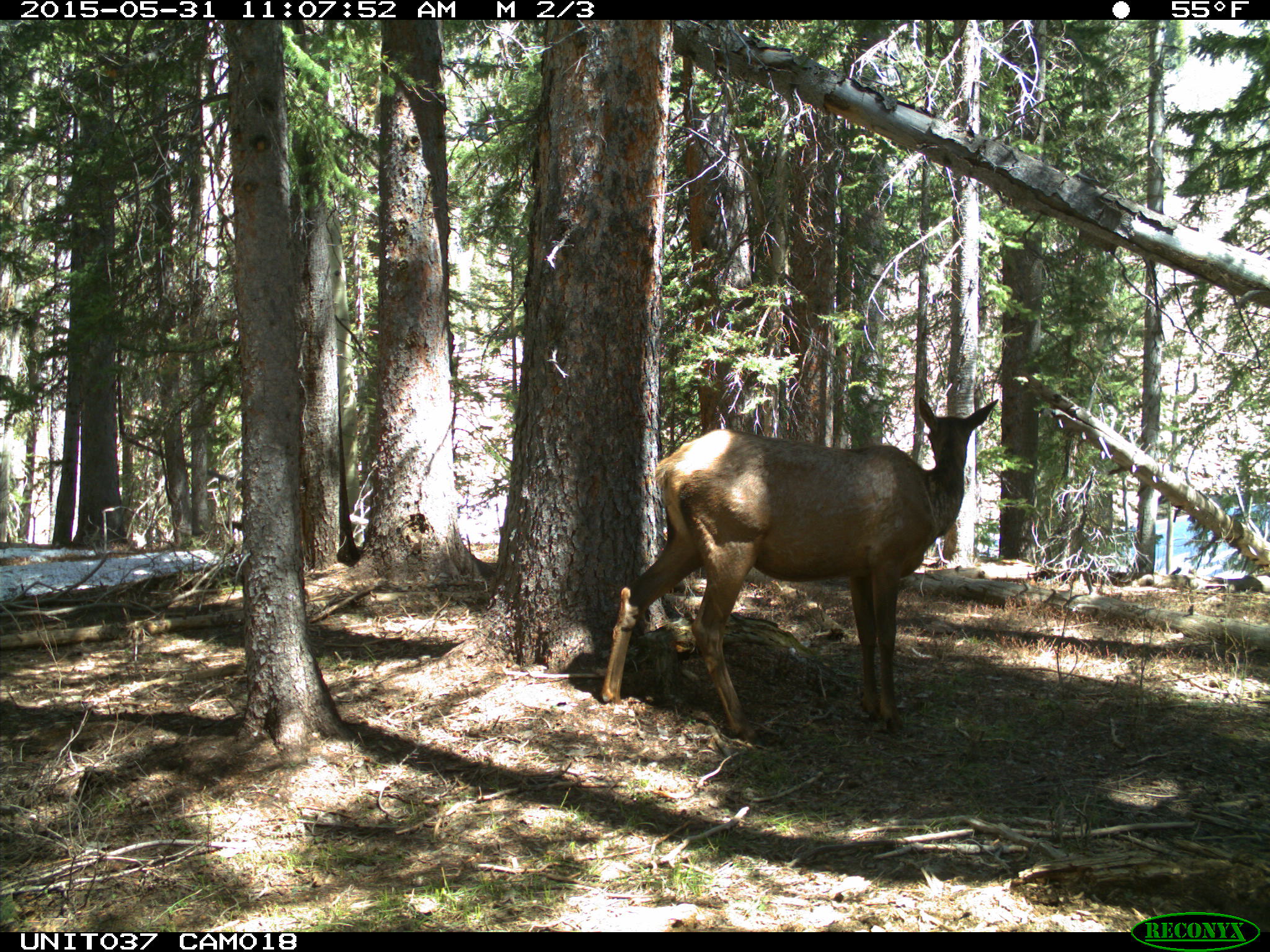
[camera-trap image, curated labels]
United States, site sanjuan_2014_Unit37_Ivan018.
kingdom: Animalia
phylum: Chordata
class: Mammalia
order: Artiodactyla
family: Cervidae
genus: Cervus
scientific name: Cervus elaphus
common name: red deer